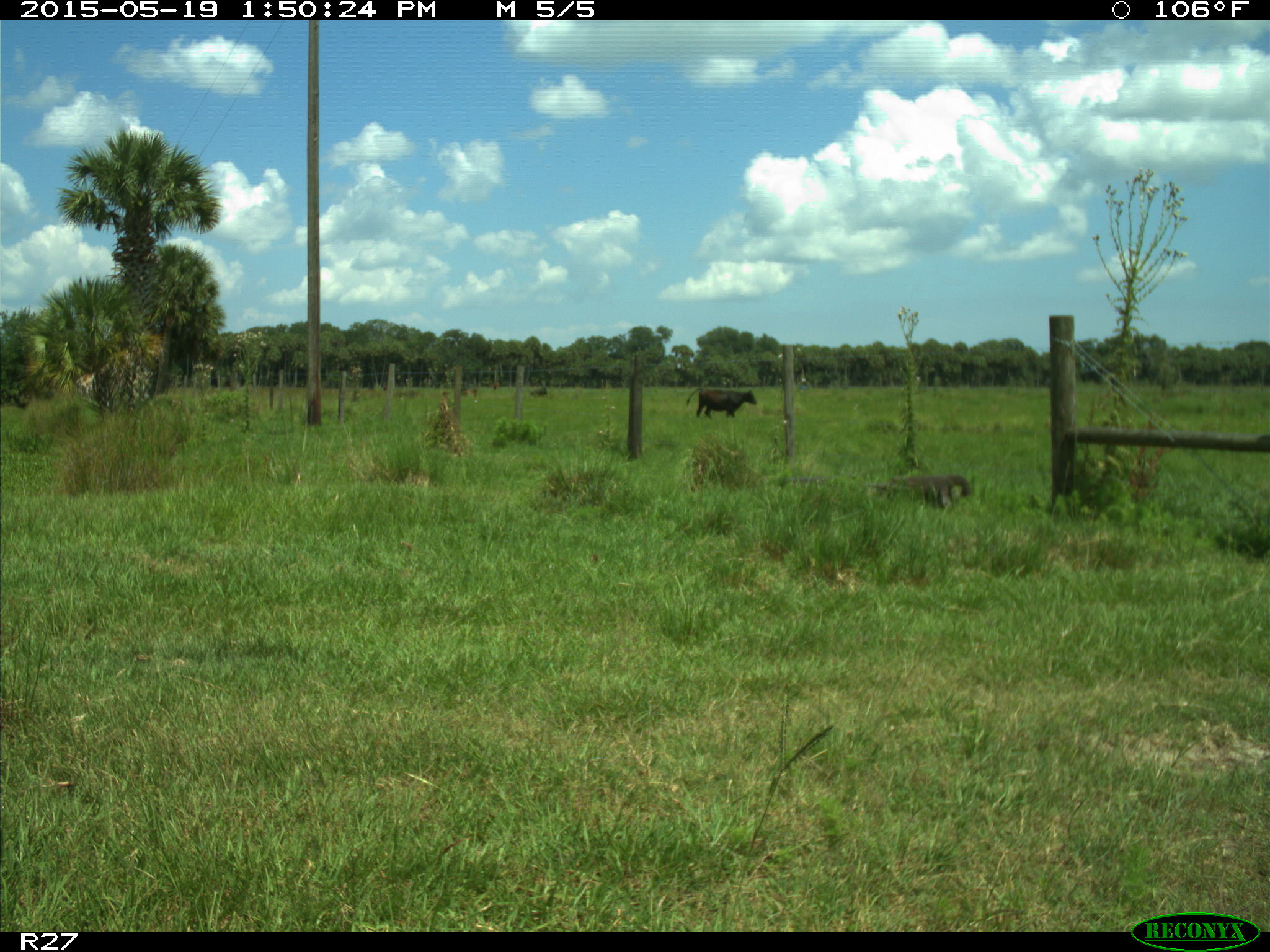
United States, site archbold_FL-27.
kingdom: Animalia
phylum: Chordata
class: Mammalia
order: Artiodactyla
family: Bovidae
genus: Bos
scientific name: Bos taurus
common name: domestic cow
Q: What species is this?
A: Bos taurus (domestic cow).